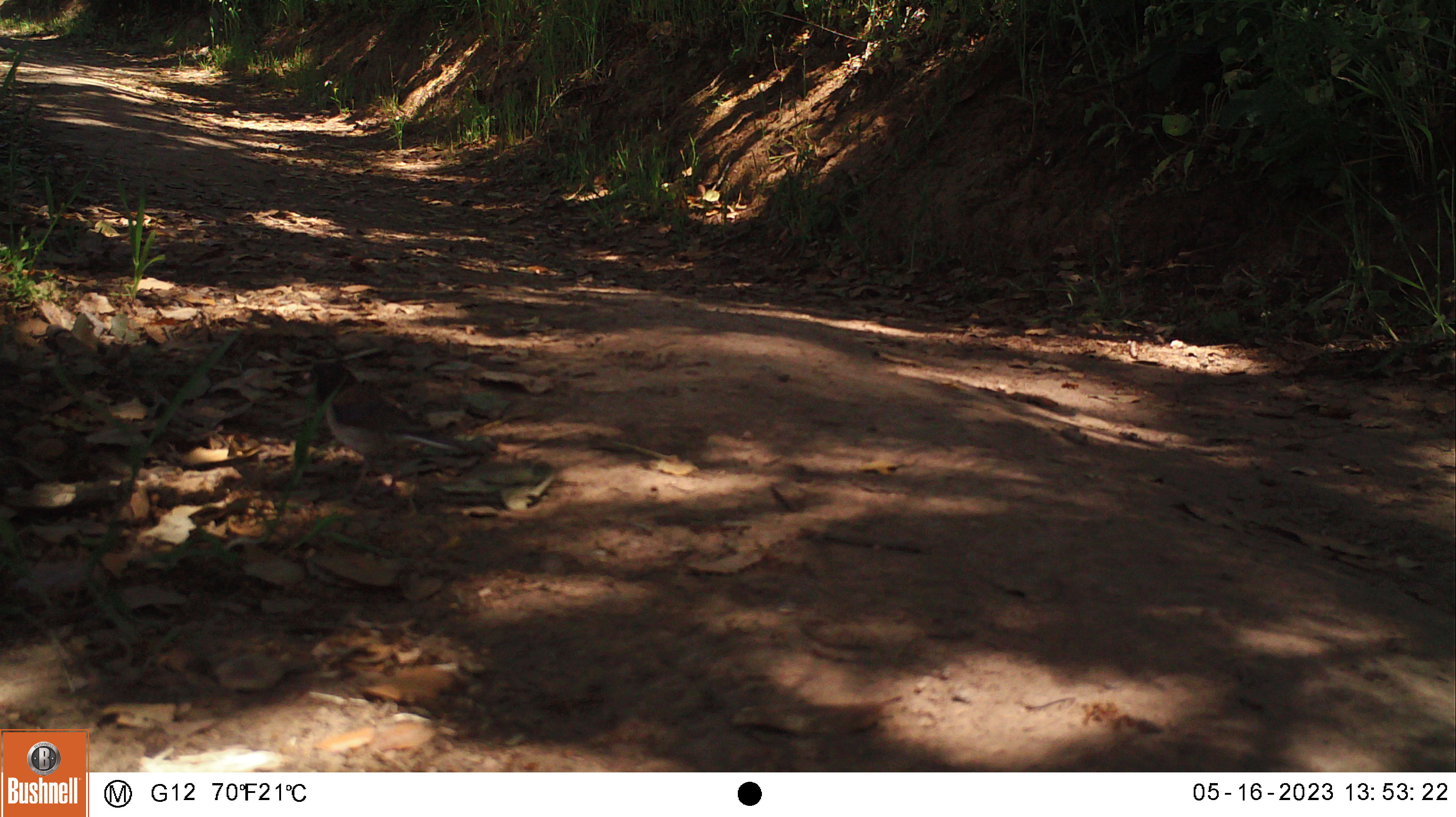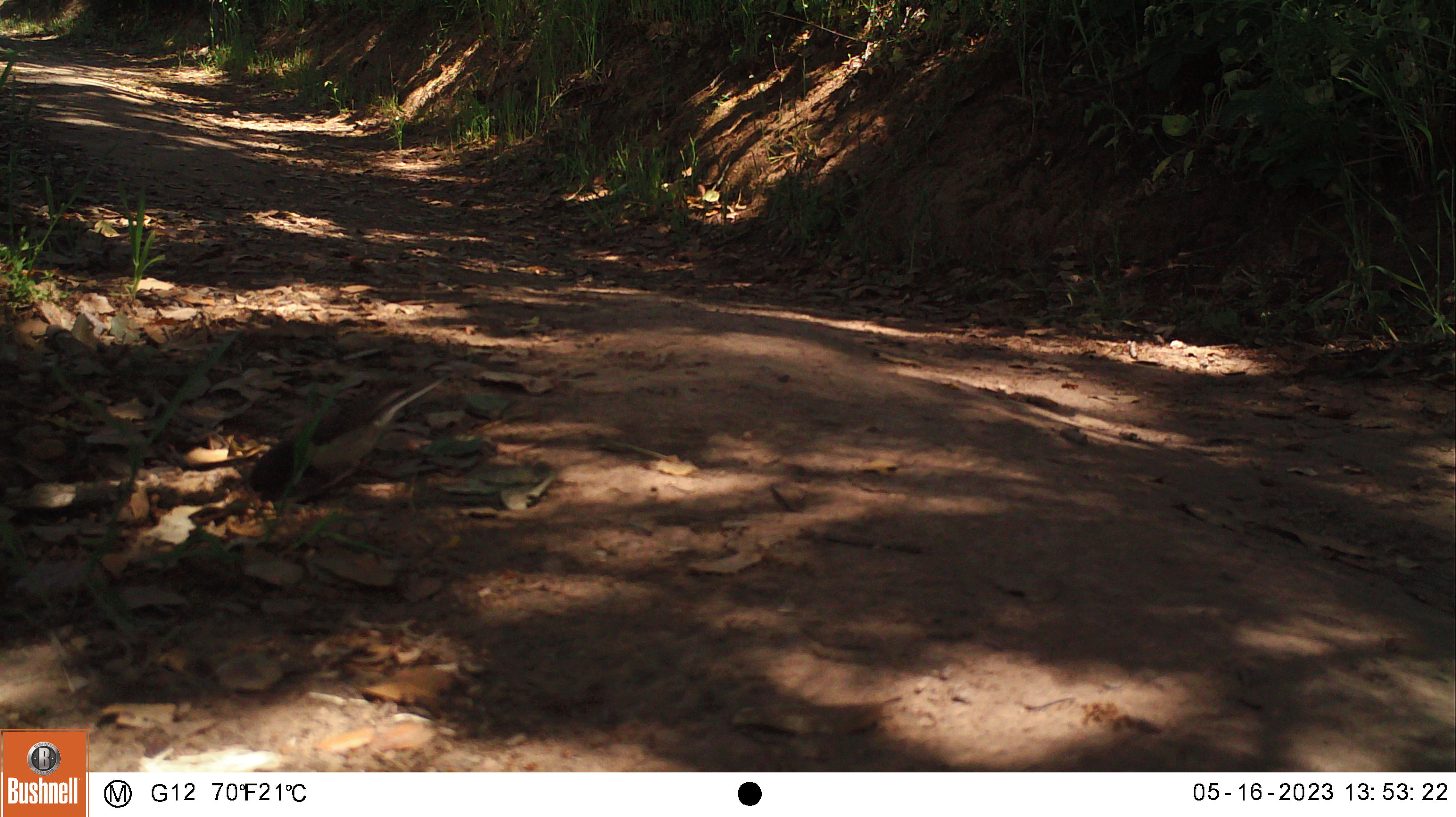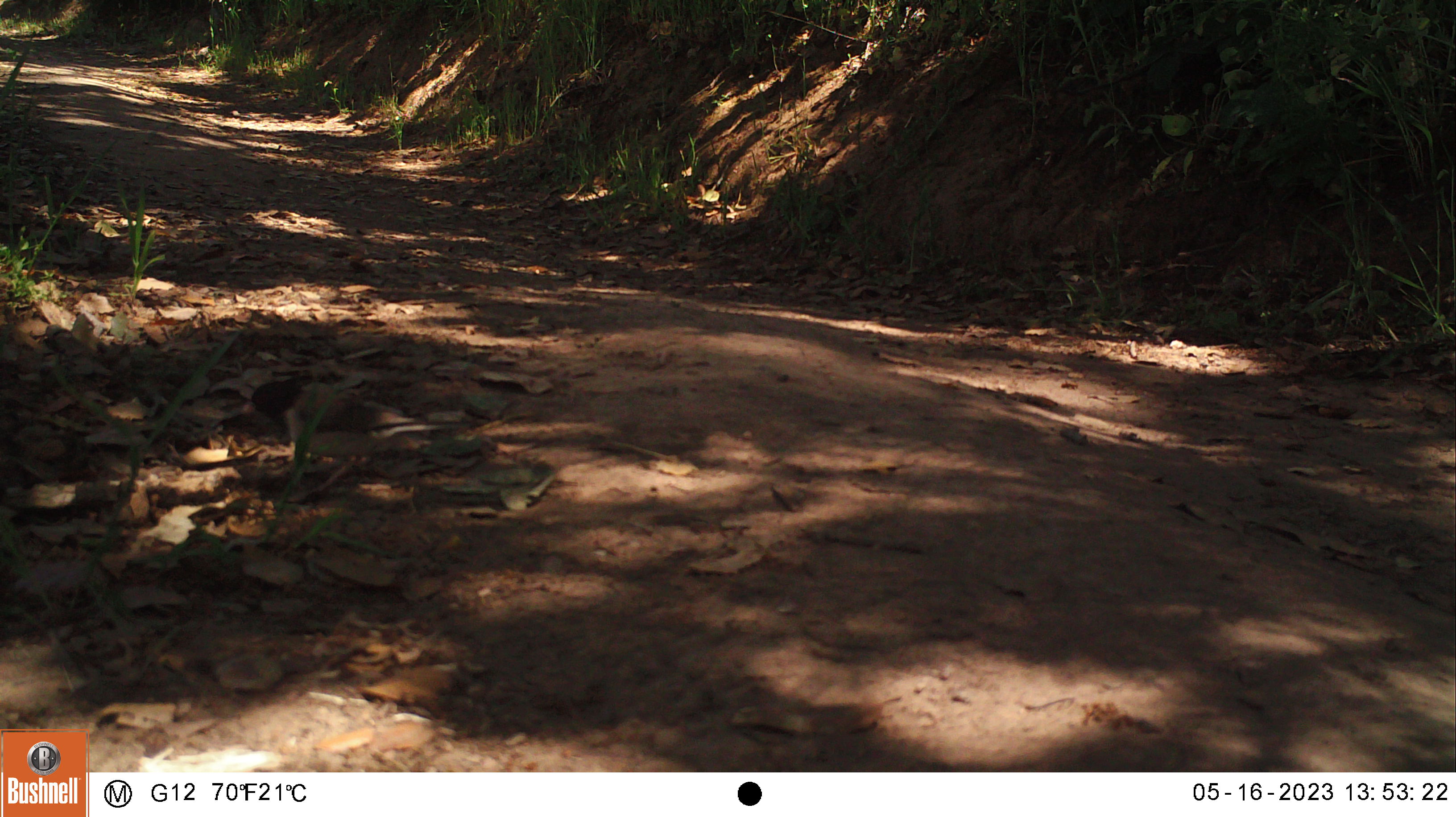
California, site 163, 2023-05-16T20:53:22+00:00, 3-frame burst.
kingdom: Animalia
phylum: Chordata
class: Aves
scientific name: Aves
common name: bird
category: unknown bird